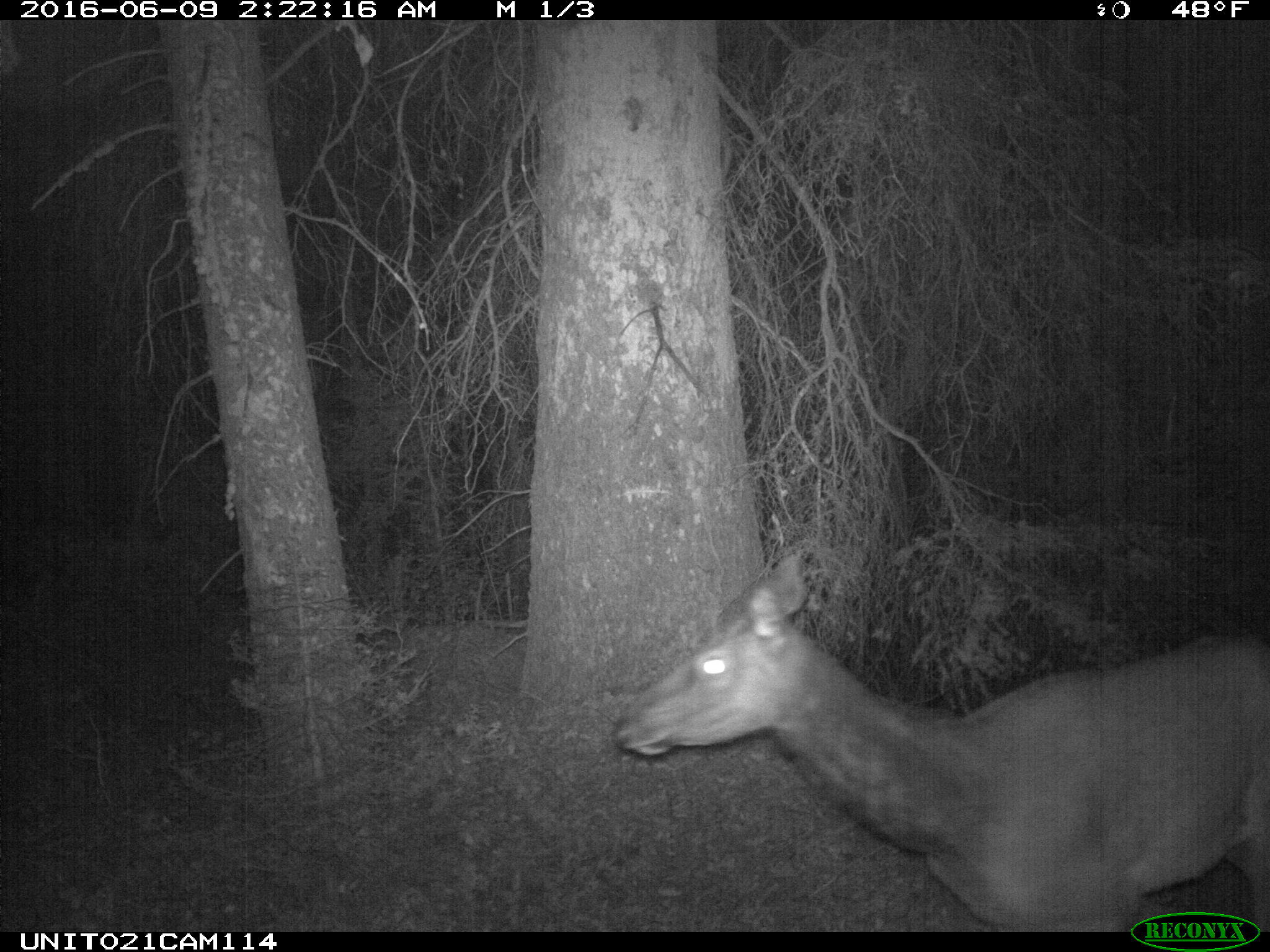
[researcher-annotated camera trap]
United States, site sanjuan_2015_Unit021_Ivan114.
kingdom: Animalia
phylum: Chordata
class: Mammalia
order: Artiodactyla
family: Cervidae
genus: Cervus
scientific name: Cervus elaphus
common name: red deer